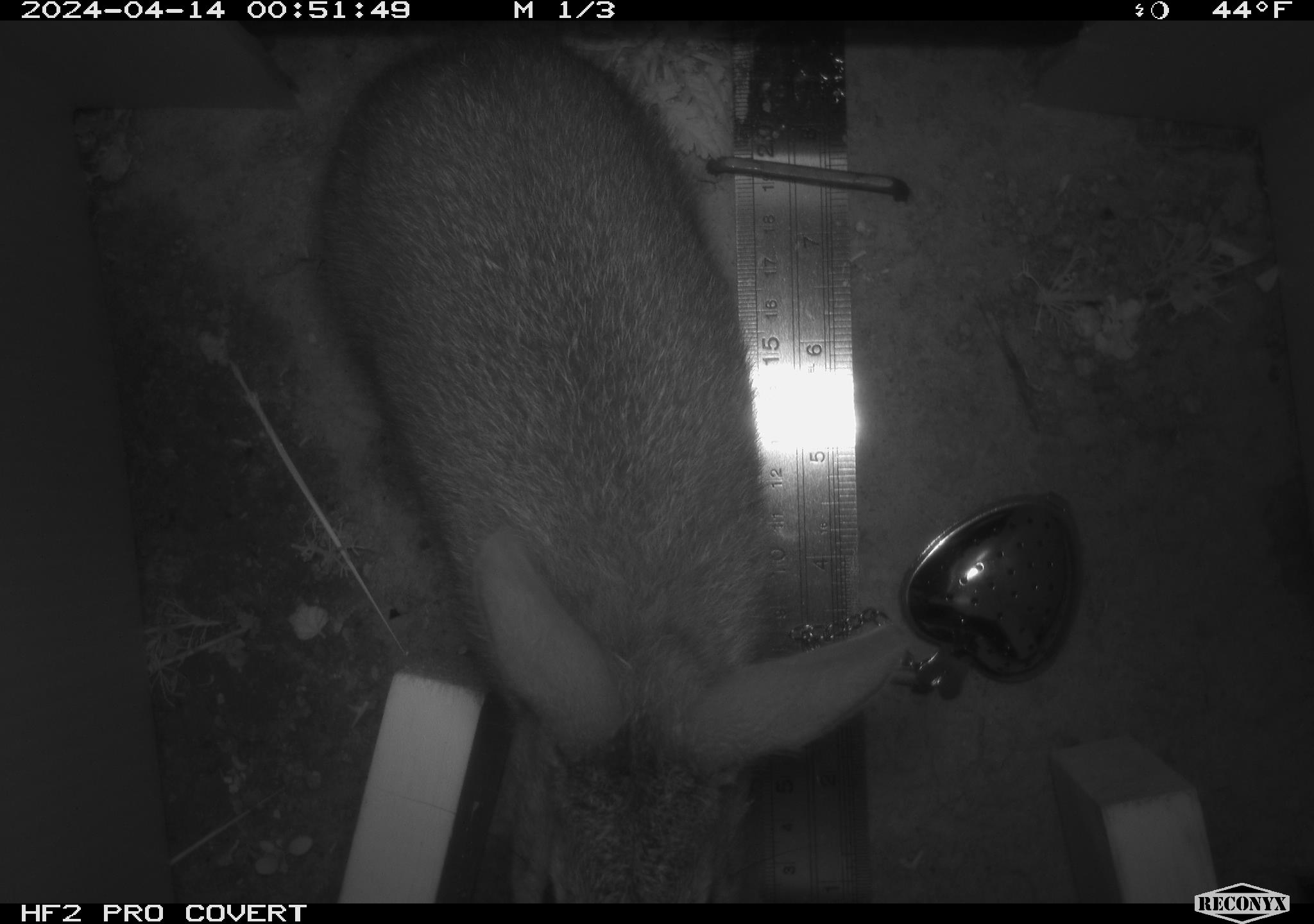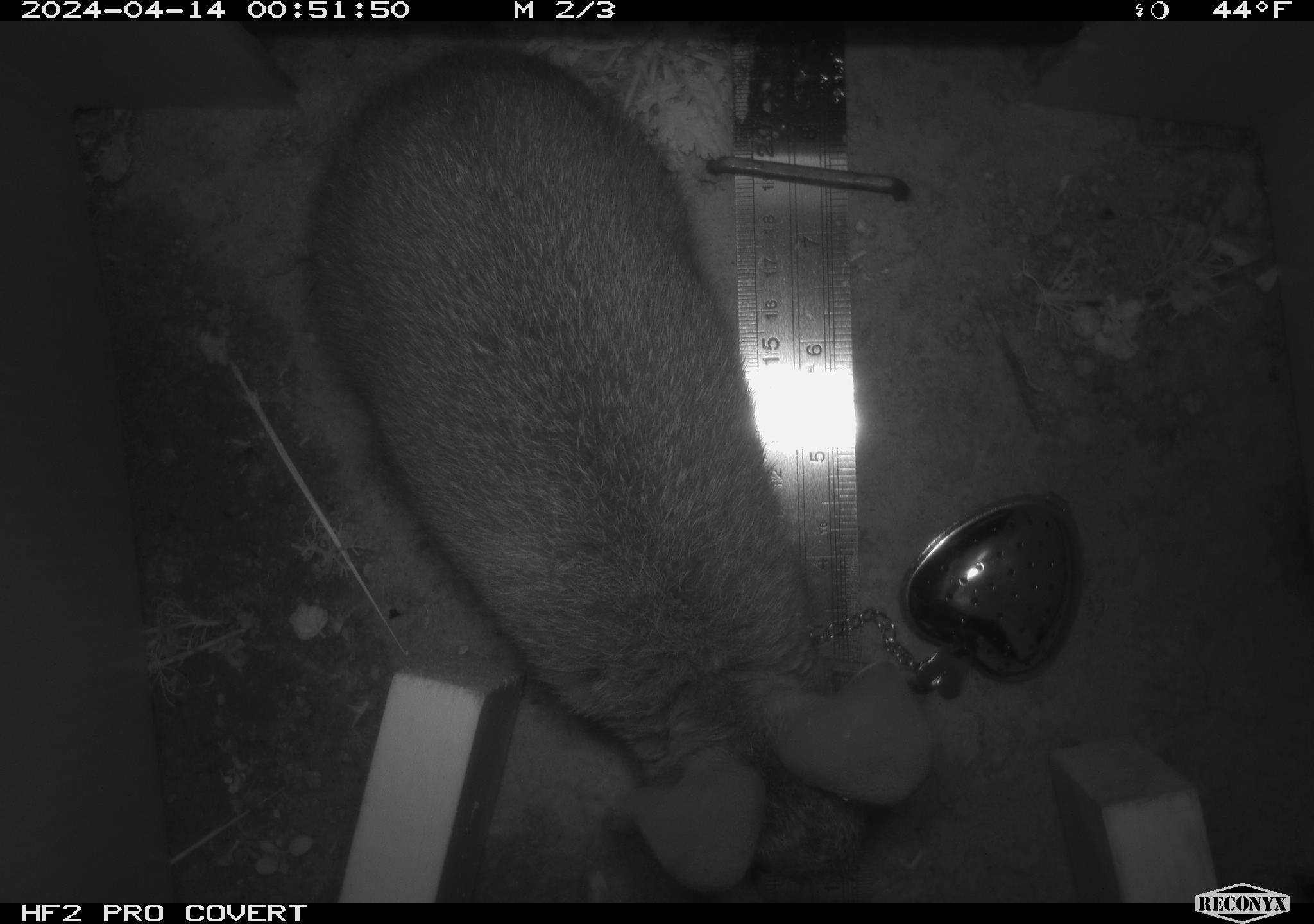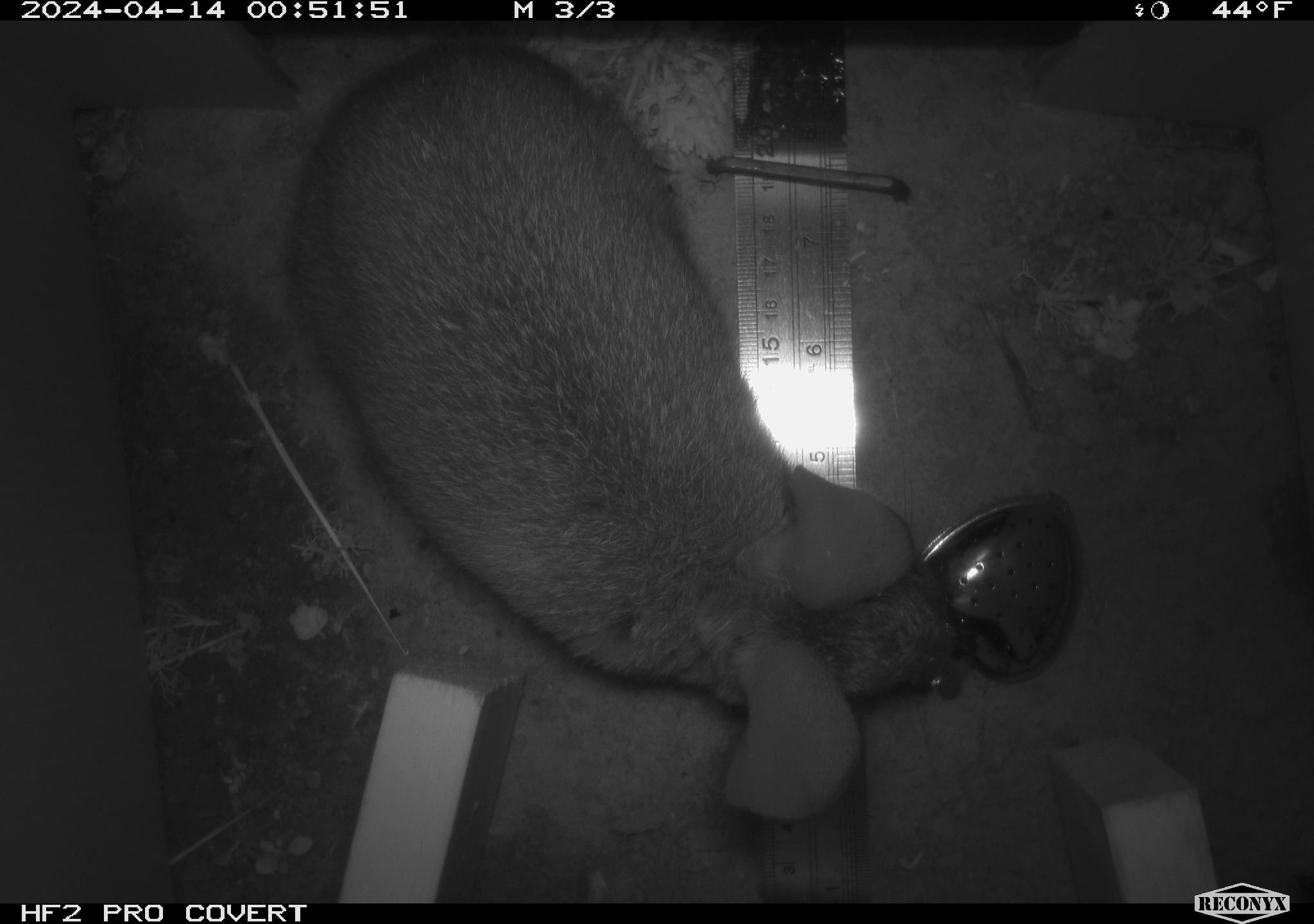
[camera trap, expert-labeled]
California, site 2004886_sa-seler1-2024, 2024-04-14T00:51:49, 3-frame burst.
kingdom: Animalia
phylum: Chordata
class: Mammalia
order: Lagomorpha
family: Leporidae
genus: Sylvilagus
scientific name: Sylvilagus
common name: cottontail rabbits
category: sylvilagus species